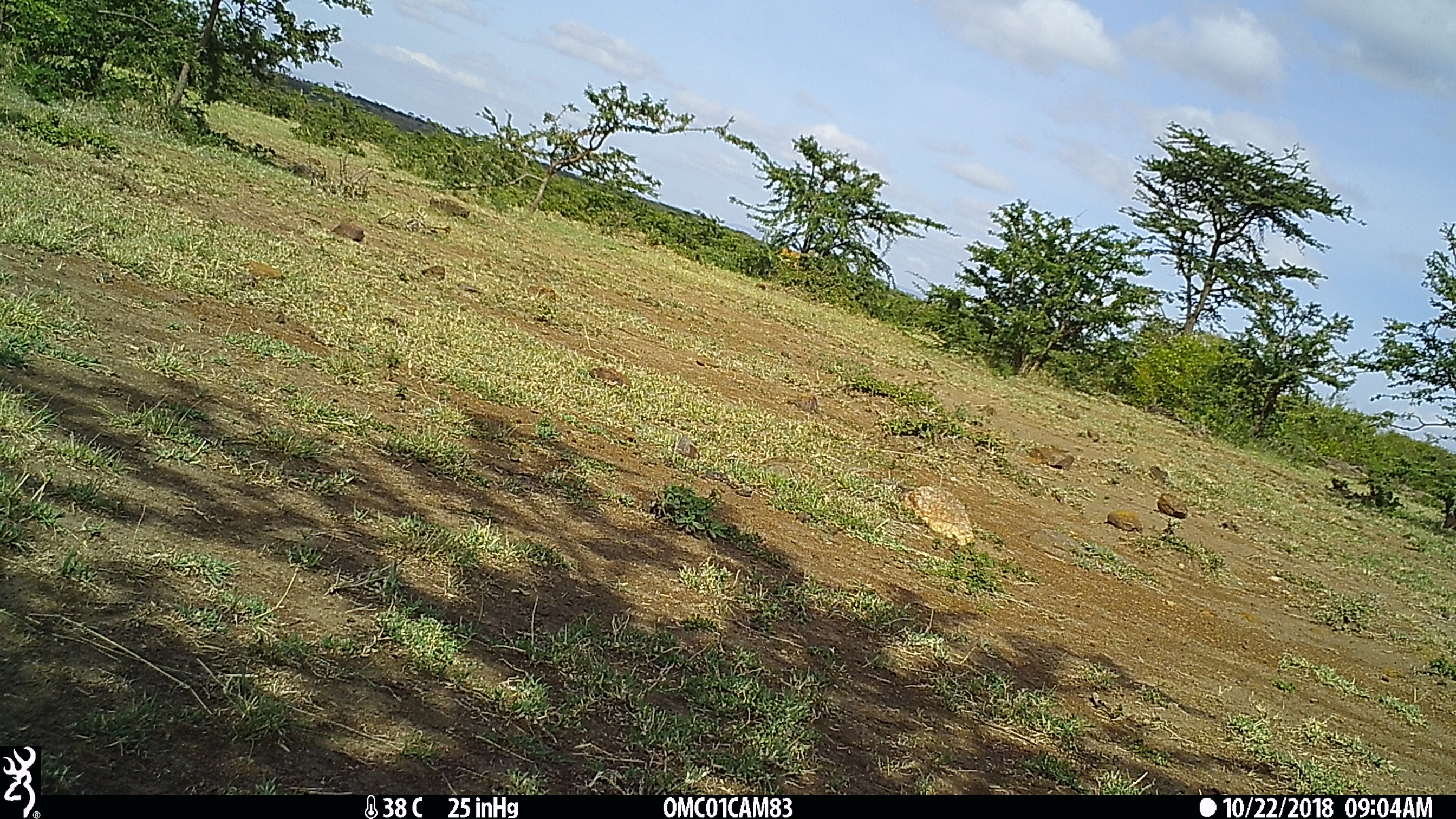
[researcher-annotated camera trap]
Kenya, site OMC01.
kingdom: Animalia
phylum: Chordata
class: Mammalia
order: Artiodactyla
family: Bovidae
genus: Aepyceros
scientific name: Aepyceros melampus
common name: impala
Impala (Aepyceros melampus).